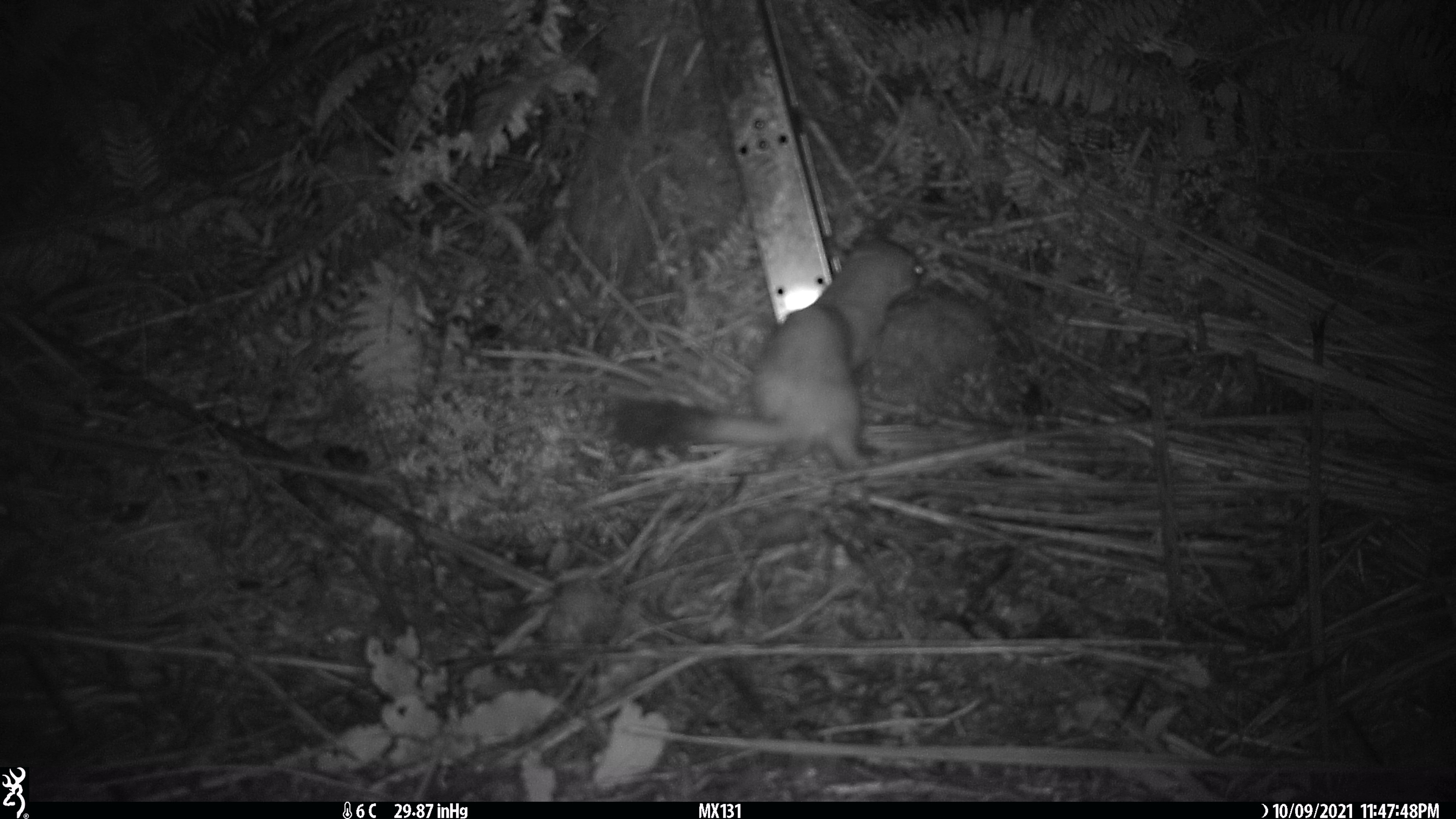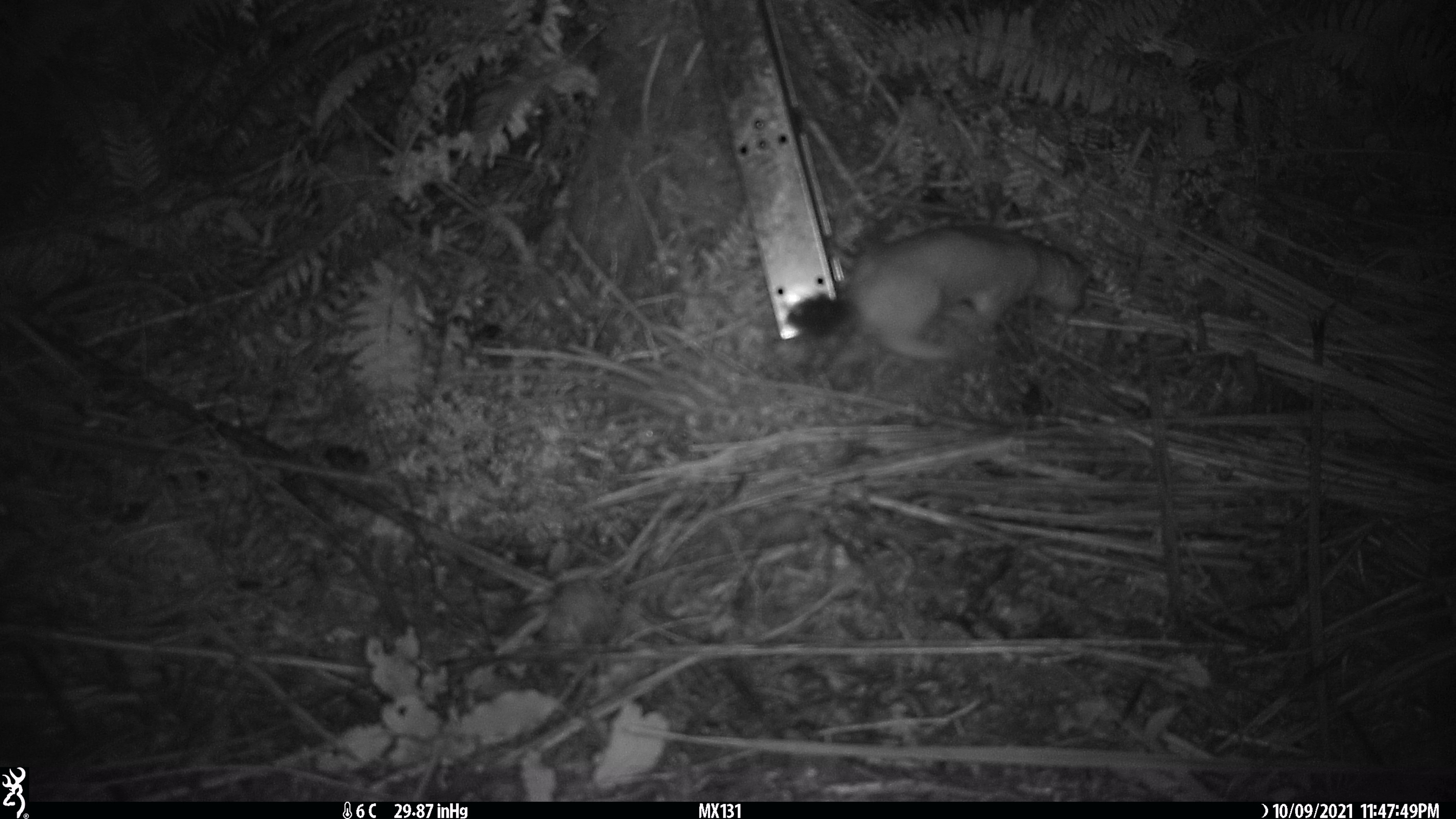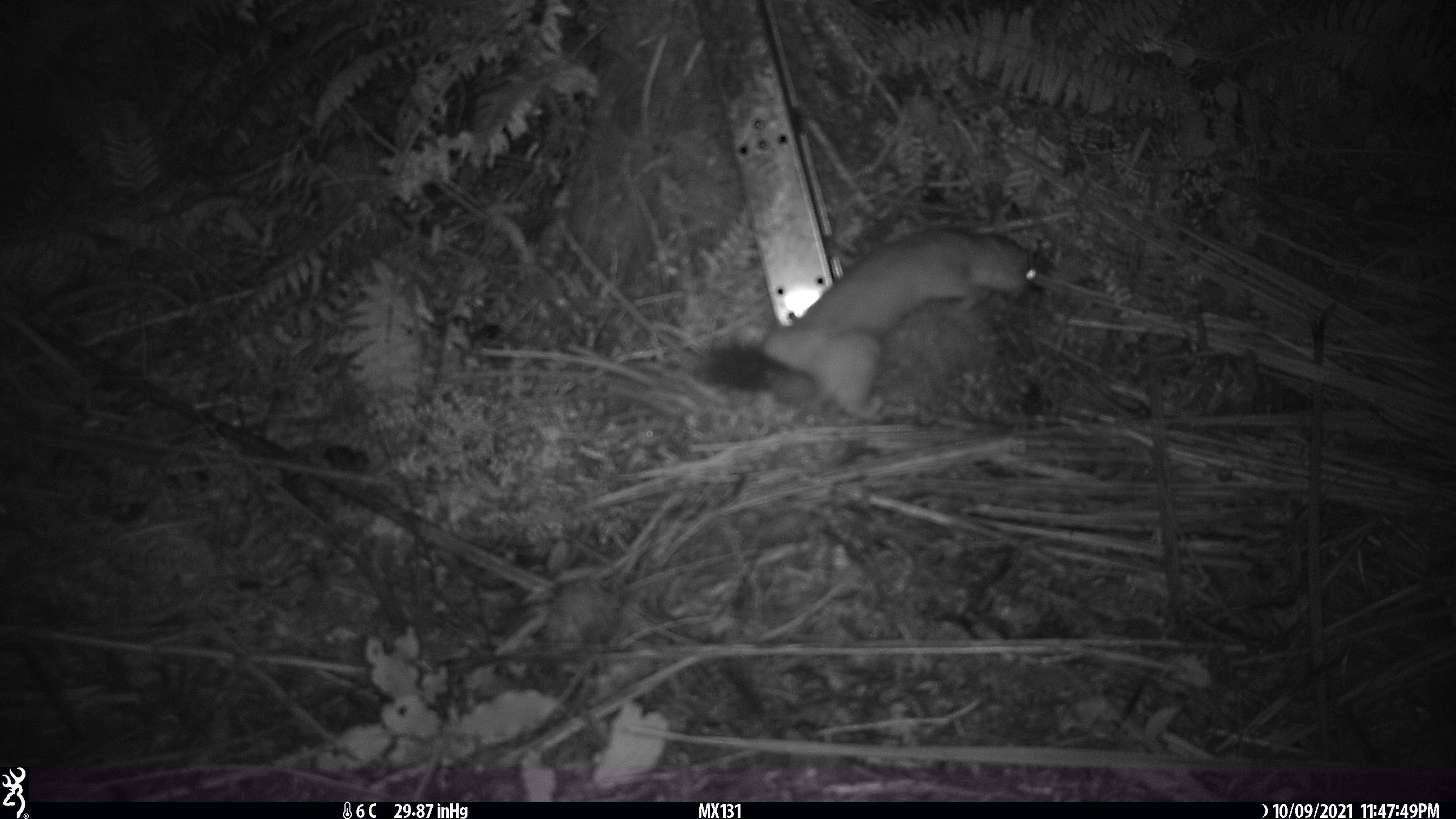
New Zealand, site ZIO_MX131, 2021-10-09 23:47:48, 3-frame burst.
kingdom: Animalia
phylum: Chordata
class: Mammalia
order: Carnivora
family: Mustelidae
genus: Mustela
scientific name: Mustela erminea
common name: stoat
Stoat (Mustela erminea).